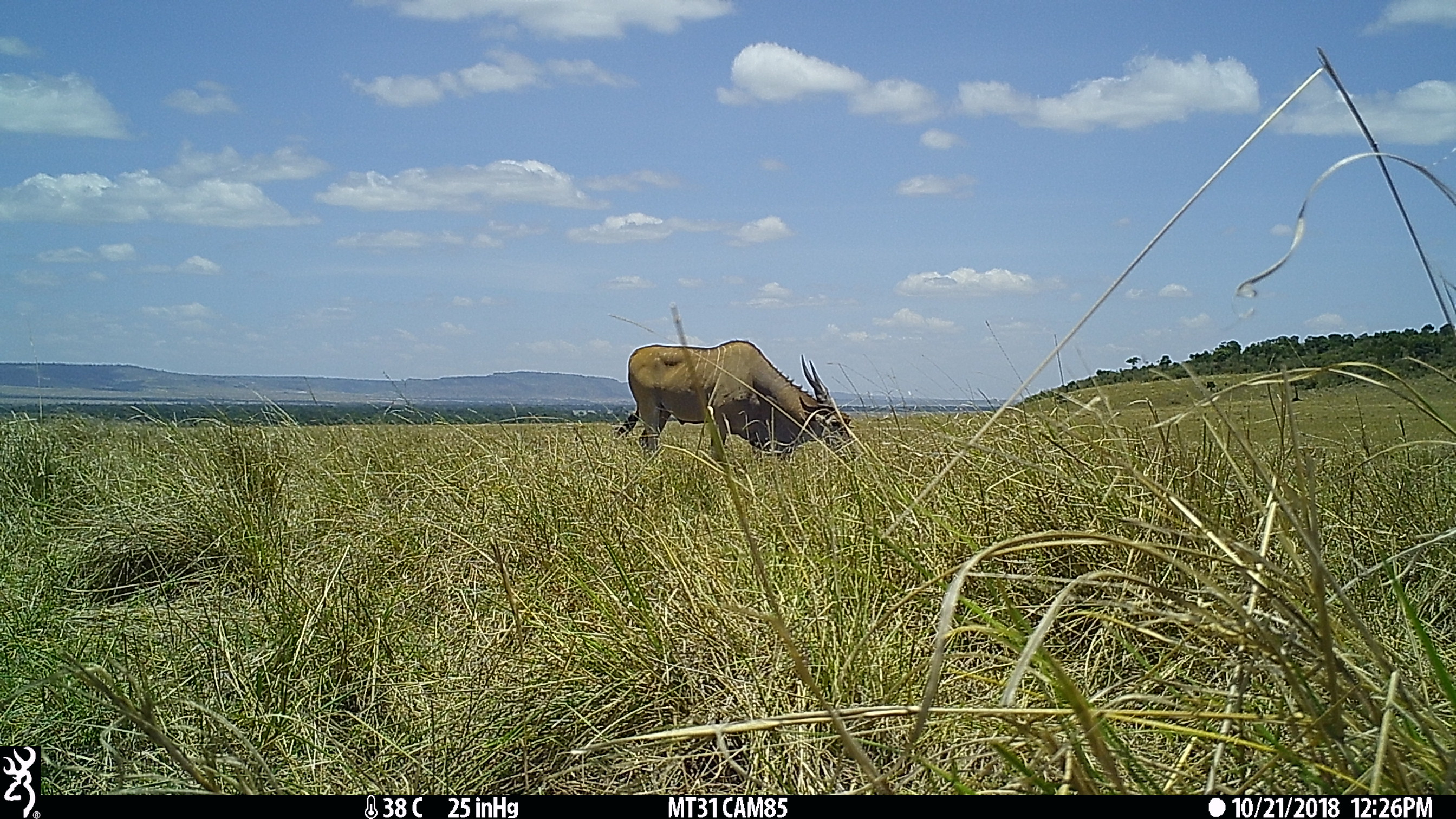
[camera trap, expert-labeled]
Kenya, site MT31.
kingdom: Animalia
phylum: Chordata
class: Mammalia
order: Artiodactyla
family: Bovidae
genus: Tragelaphus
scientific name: Tragelaphus oryx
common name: eland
Eland (Tragelaphus oryx).